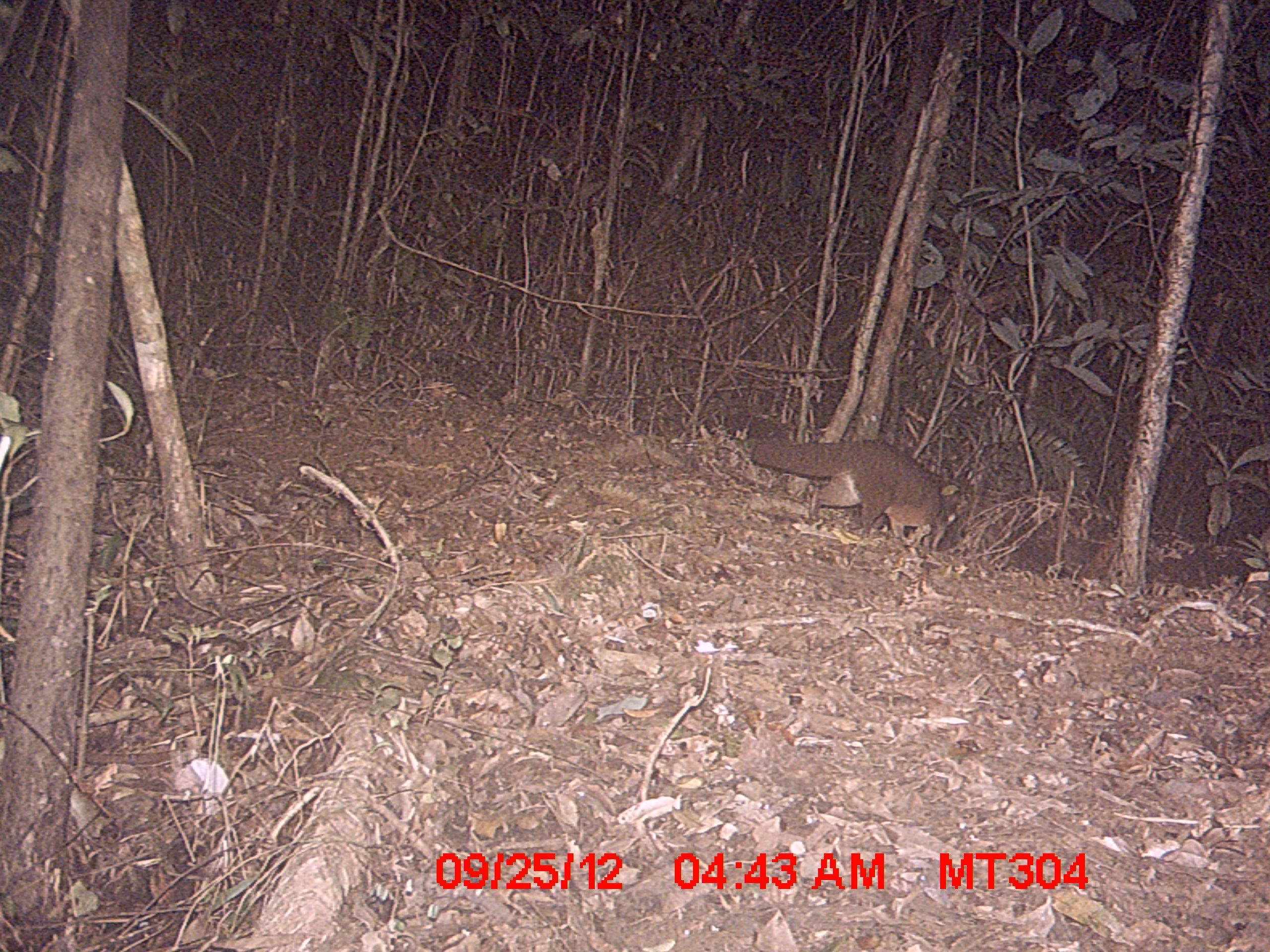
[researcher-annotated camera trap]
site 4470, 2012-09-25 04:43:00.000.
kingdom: Animalia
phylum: Chordata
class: Mammalia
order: Carnivora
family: Eupleridae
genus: Eupleres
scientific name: Eupleres goudotii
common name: falanouc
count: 1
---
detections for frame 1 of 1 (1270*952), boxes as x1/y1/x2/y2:
eupleres goudotii: 751/437/961/555